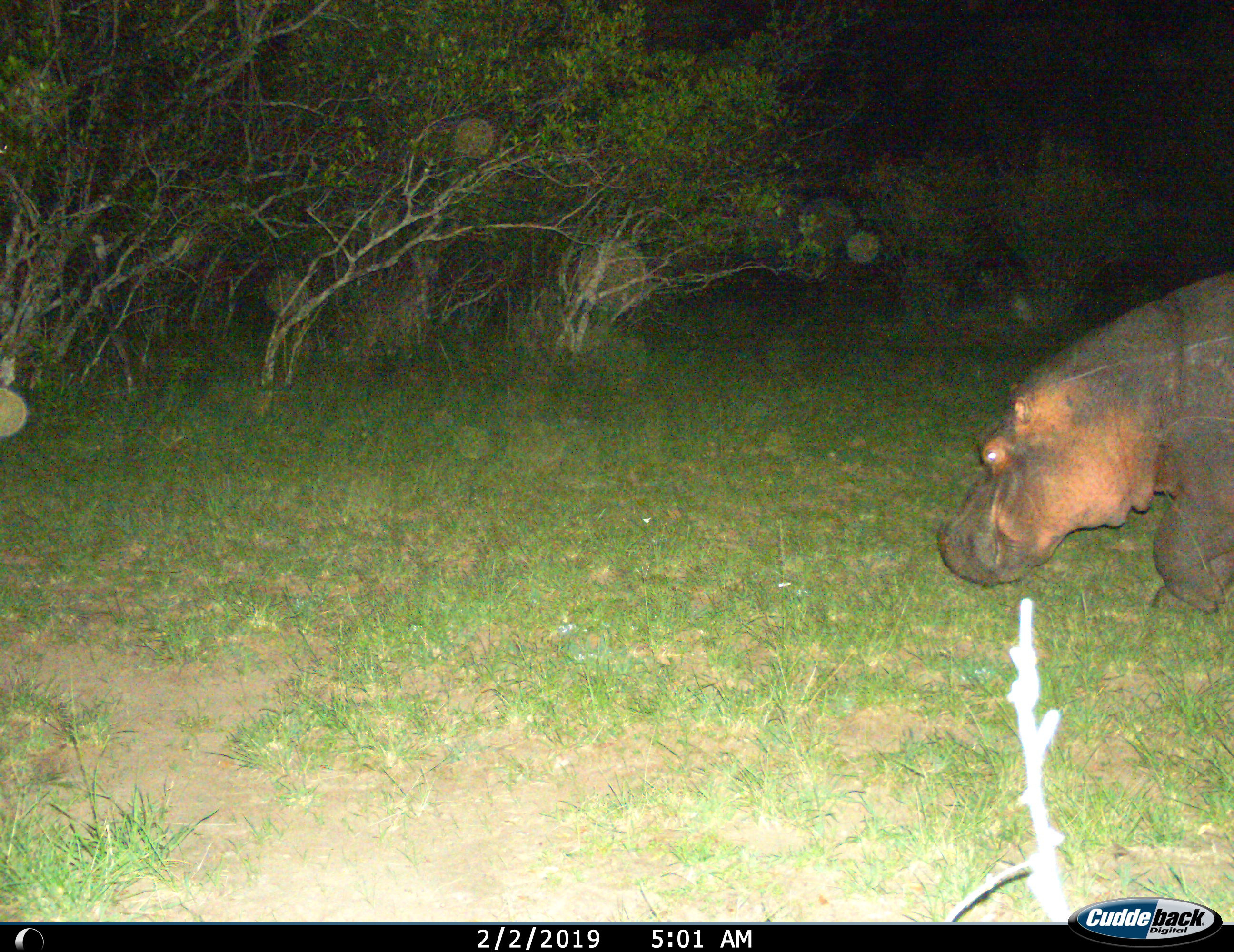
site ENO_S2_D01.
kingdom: Animalia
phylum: Chordata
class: Mammalia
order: Artiodactyla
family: Hippopotamidae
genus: Hippopotamus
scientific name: Hippopotamus amphibius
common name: hippopotamus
Hippopotamus (Hippopotamus amphibius), count 1. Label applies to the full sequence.